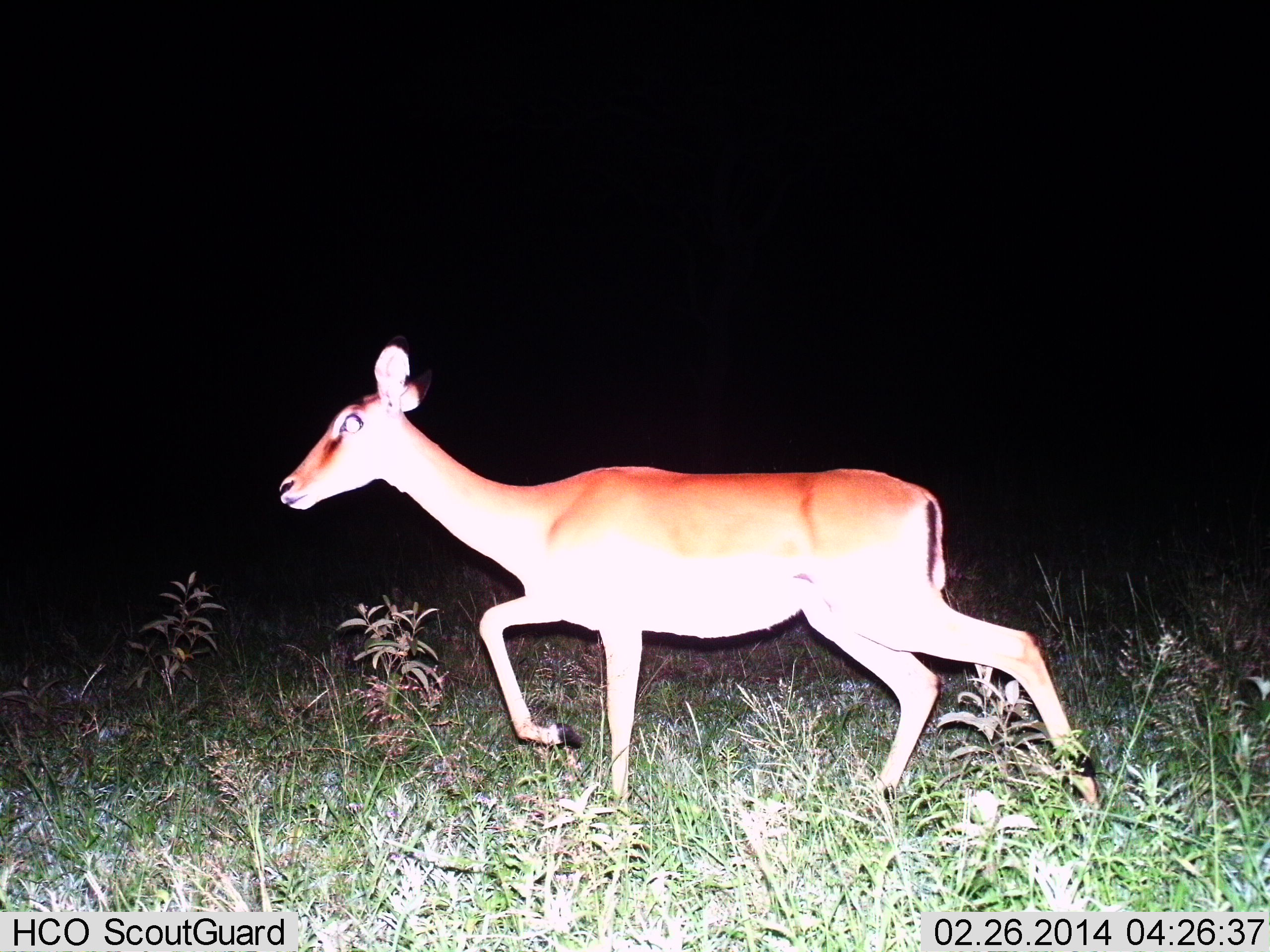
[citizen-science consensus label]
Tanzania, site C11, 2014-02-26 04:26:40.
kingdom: Animalia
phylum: Chordata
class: Mammalia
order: Artiodactyla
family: Bovidae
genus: Aepyceros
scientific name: Aepyceros melampus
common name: impala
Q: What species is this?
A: Impala (Aepyceros melampus).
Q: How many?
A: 1.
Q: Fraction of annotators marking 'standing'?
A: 0%.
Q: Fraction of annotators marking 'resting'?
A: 0%.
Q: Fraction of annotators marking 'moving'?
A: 100%.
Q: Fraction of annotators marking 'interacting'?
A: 0%.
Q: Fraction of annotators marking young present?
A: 0%.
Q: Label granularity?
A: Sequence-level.